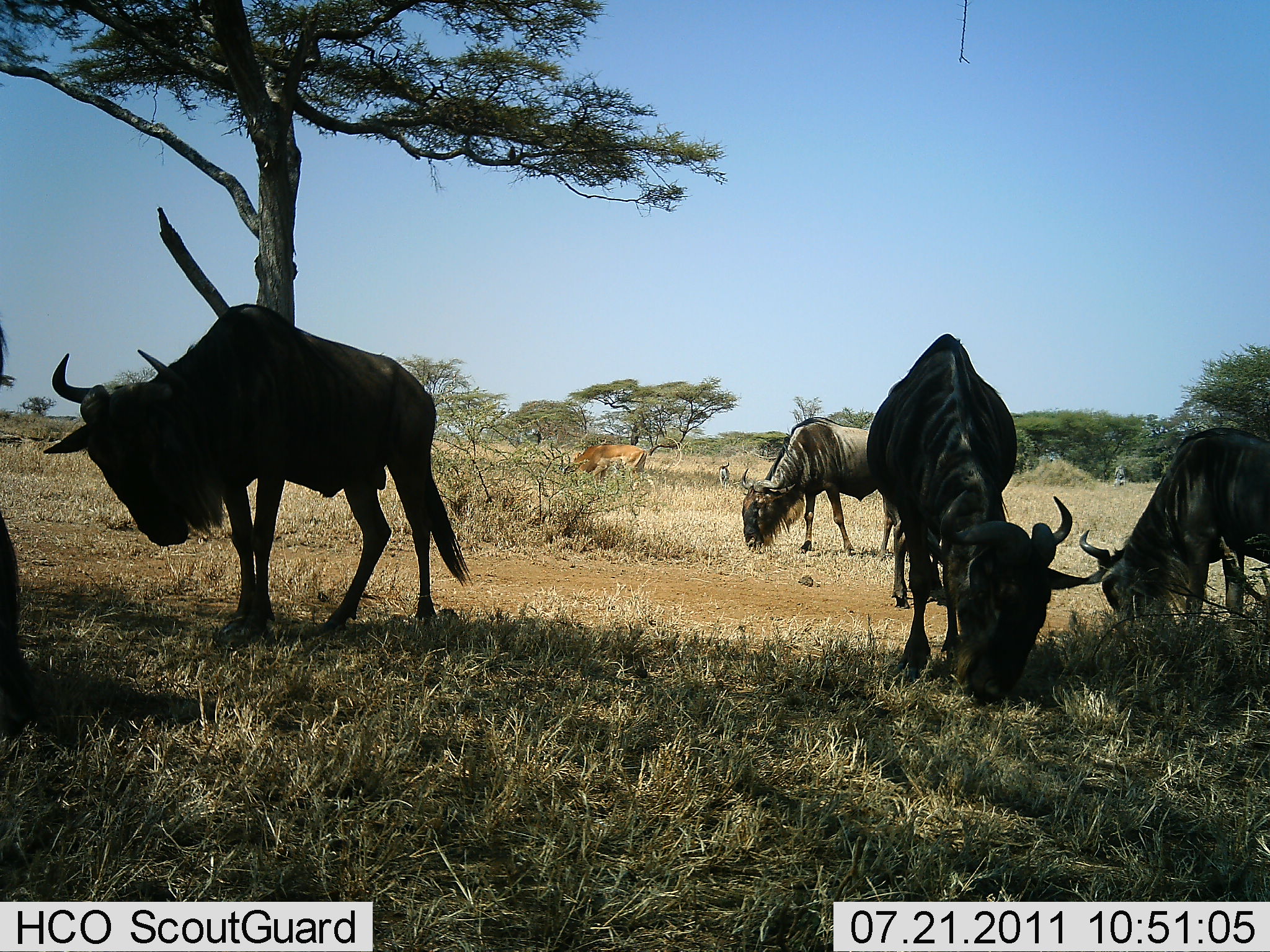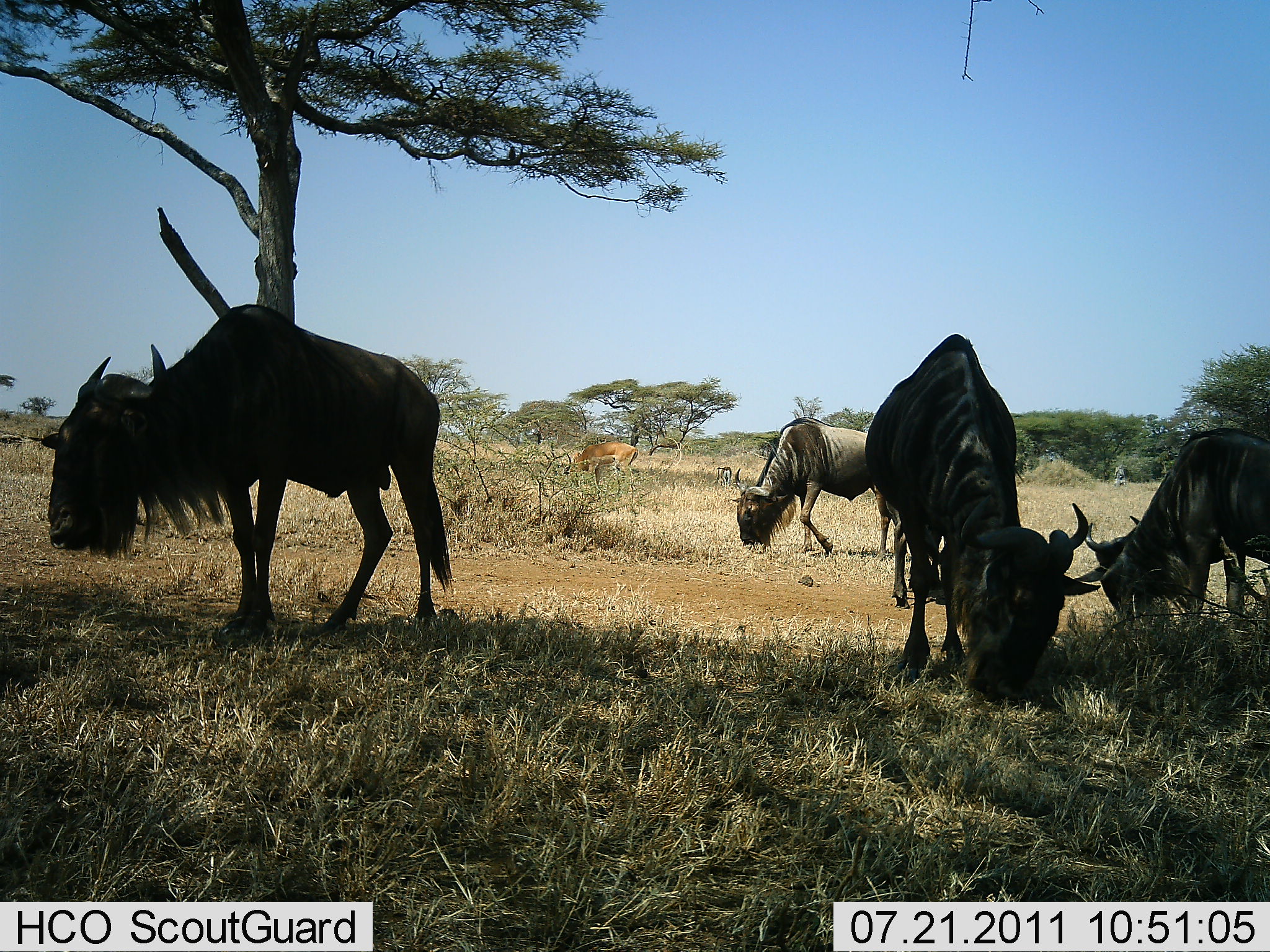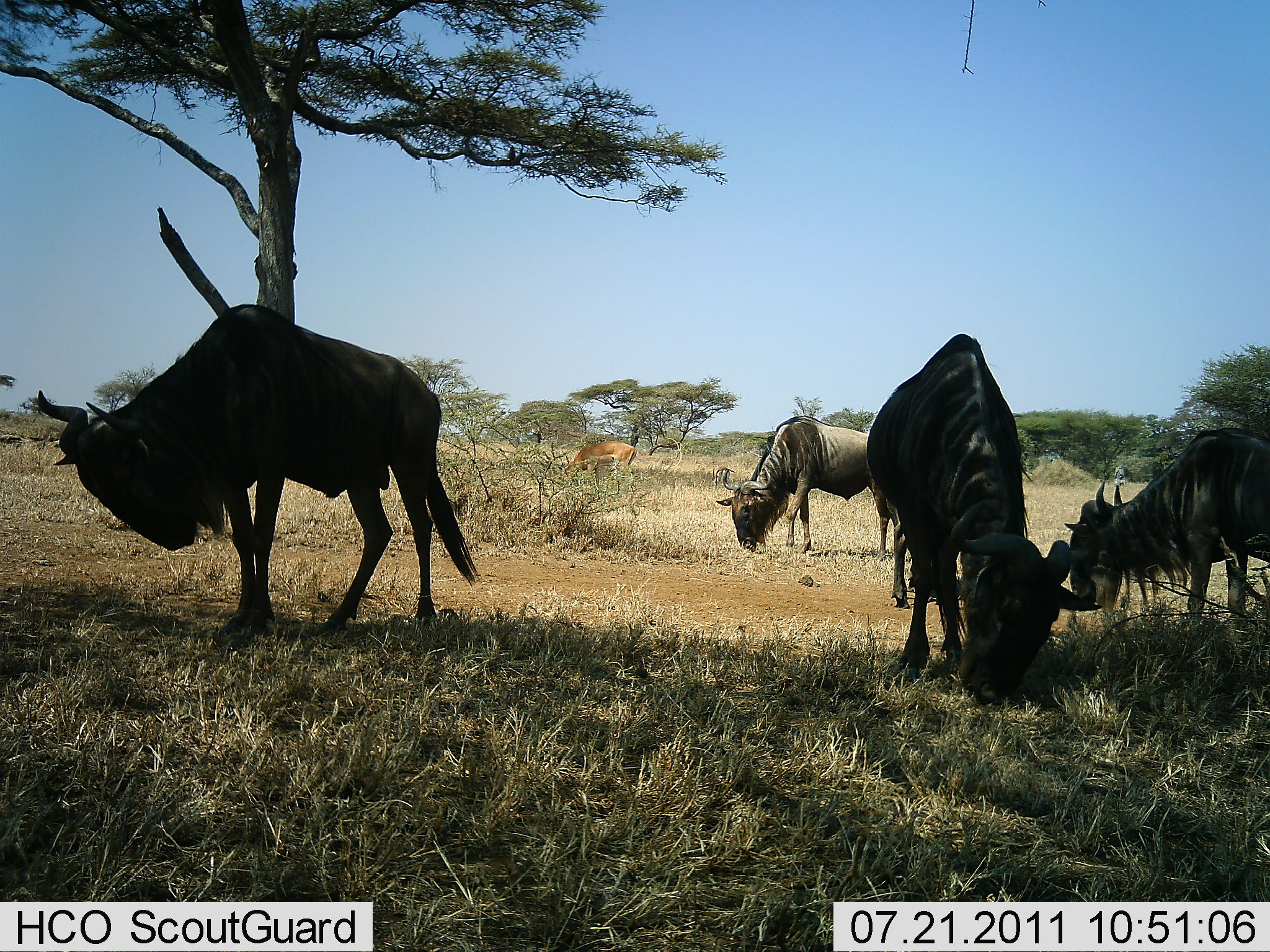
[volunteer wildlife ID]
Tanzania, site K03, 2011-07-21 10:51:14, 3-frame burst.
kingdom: Animalia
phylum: Chordata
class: Mammalia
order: Artiodactyla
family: Bovidae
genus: Nanger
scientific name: Nanger granti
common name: grant's gazelle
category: gazellegrants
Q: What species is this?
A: Gazellegrants (grant's gazelle) (Nanger granti).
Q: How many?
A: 1.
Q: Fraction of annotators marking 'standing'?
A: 14%.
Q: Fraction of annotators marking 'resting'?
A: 0%.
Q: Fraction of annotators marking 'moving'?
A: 0%.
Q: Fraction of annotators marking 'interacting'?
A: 0%.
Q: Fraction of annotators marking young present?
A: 0%.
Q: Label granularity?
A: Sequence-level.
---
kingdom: Animalia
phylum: Chordata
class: Mammalia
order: Artiodactyla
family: Bovidae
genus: Connochaetes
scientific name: Connochaetes taurinus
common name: blue wildebeest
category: wildebeest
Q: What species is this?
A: Wildebeest (blue wildebeest) (Connochaetes taurinus).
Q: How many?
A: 4.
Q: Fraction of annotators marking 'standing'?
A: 48%.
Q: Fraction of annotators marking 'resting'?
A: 4%.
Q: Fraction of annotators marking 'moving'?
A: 0%.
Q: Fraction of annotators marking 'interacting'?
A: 12%.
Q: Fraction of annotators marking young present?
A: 0%.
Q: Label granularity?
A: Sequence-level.